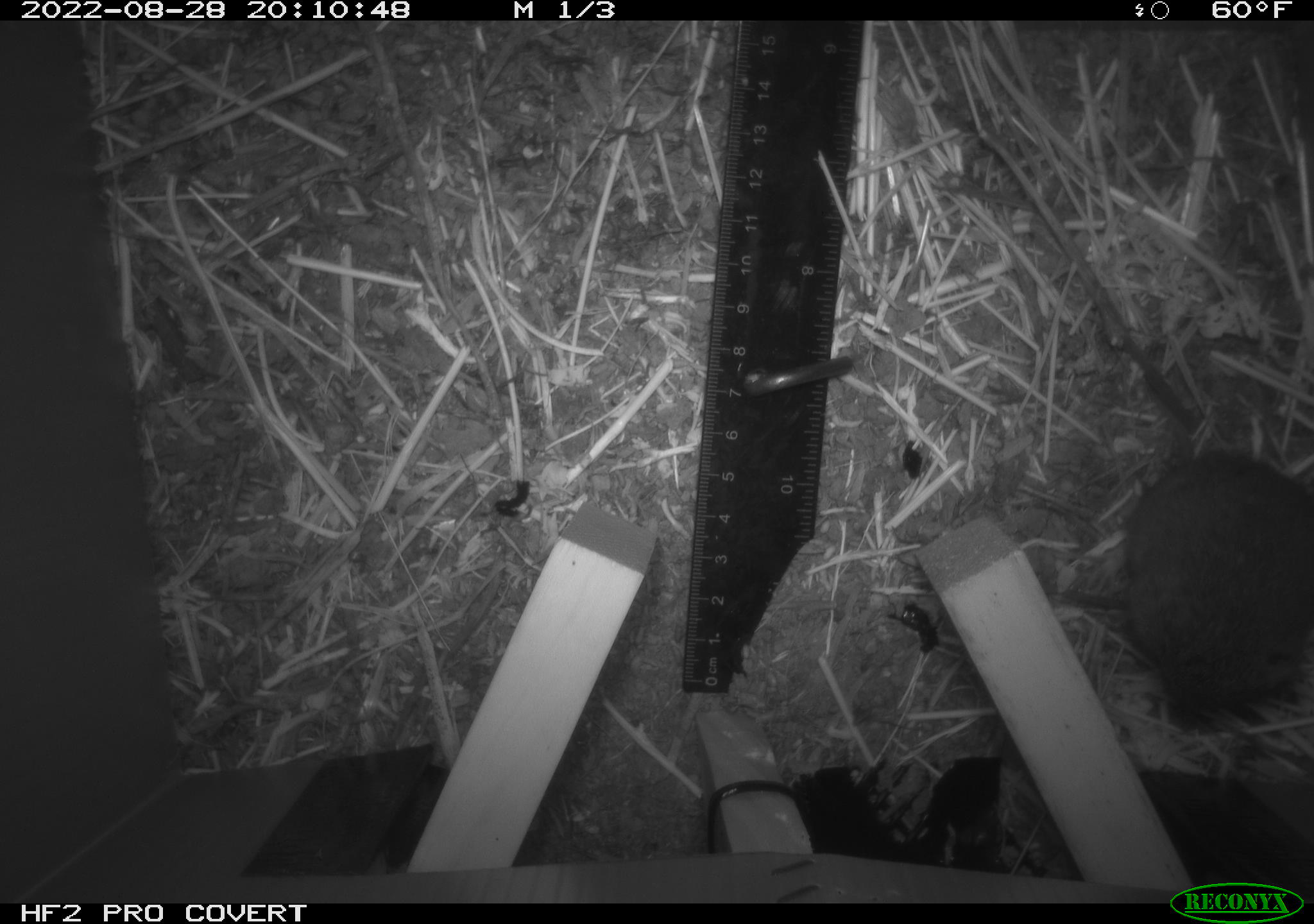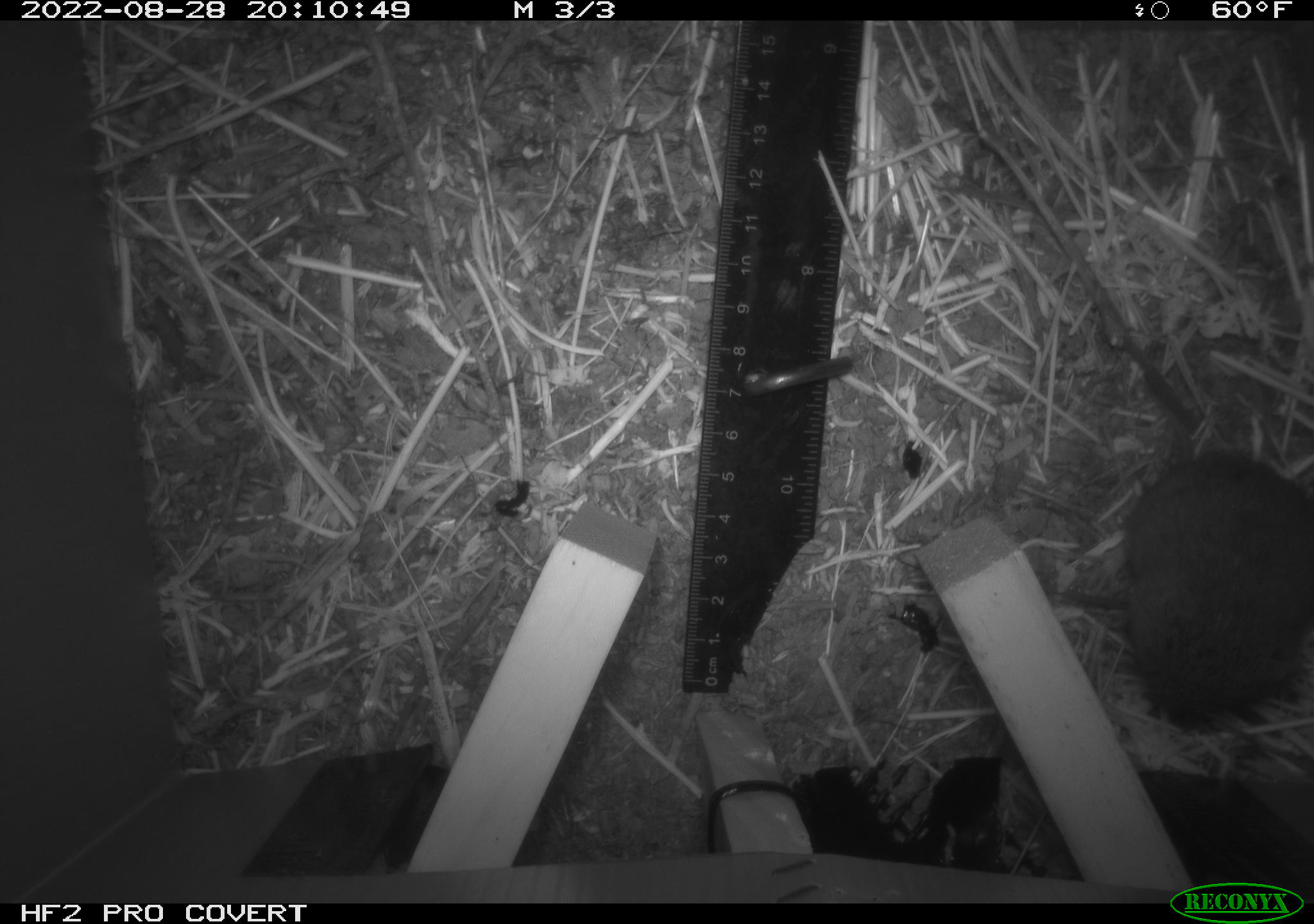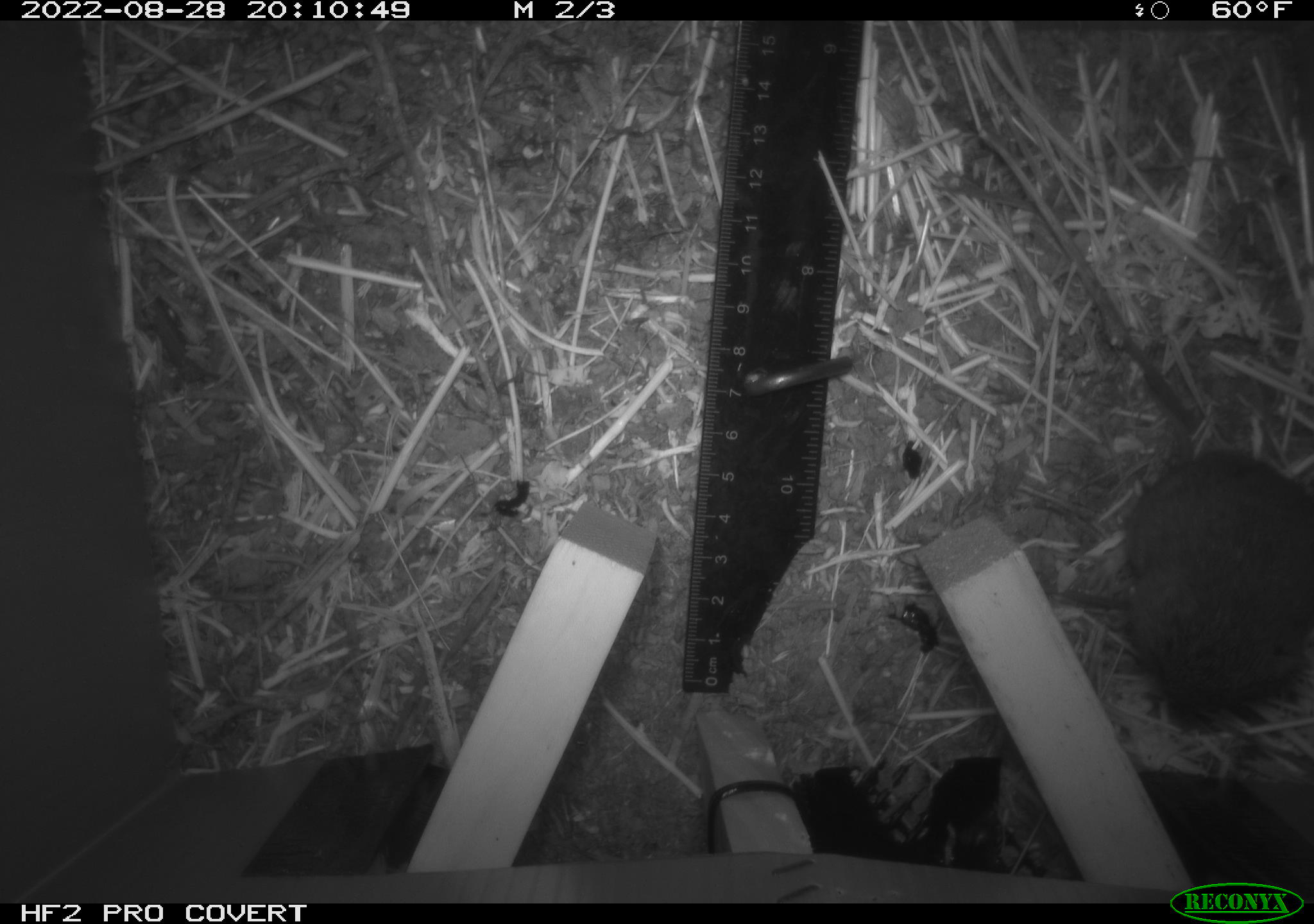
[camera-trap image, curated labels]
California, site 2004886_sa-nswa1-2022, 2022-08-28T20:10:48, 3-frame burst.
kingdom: Animalia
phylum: Chordata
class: Mammalia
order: Rodentia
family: Cricetidae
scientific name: Cricetidae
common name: hamsters, voles, lemmings, and allies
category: cricetidae family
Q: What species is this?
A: Cricetidae family (hamsters, voles, lemmings, and allies) (Cricetidae).